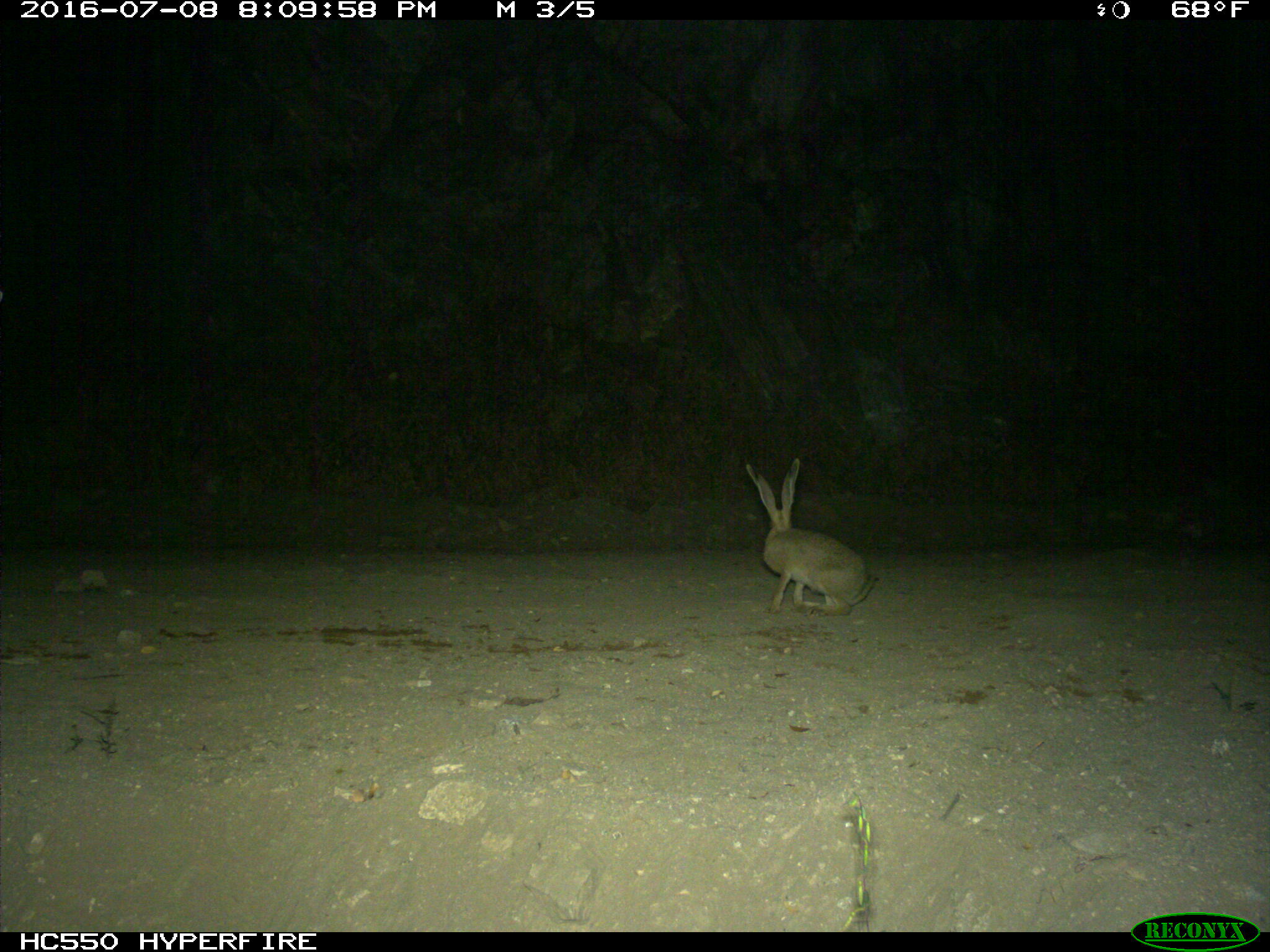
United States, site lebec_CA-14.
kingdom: Animalia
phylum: Chordata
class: Mammalia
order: Lagomorpha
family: Leporidae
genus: Lepus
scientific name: Lepus californicus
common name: black-tailed jackrabbit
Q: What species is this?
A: Lepus californicus (black-tailed jackrabbit).